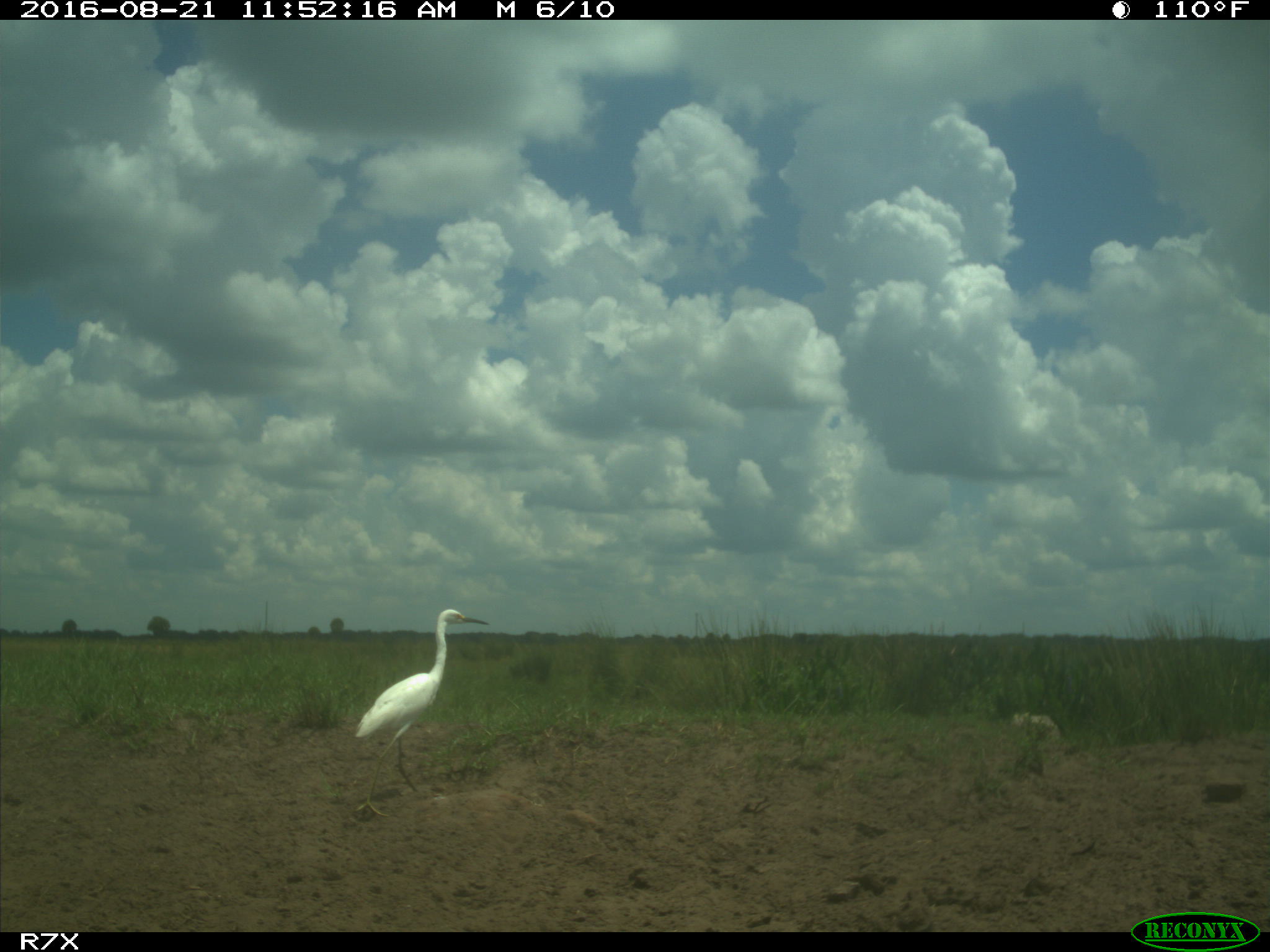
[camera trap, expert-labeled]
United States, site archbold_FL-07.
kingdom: Animalia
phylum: Chordata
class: Aves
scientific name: Aves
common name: birds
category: unidentified bird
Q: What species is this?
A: Unidentified bird (birds) (Aves).